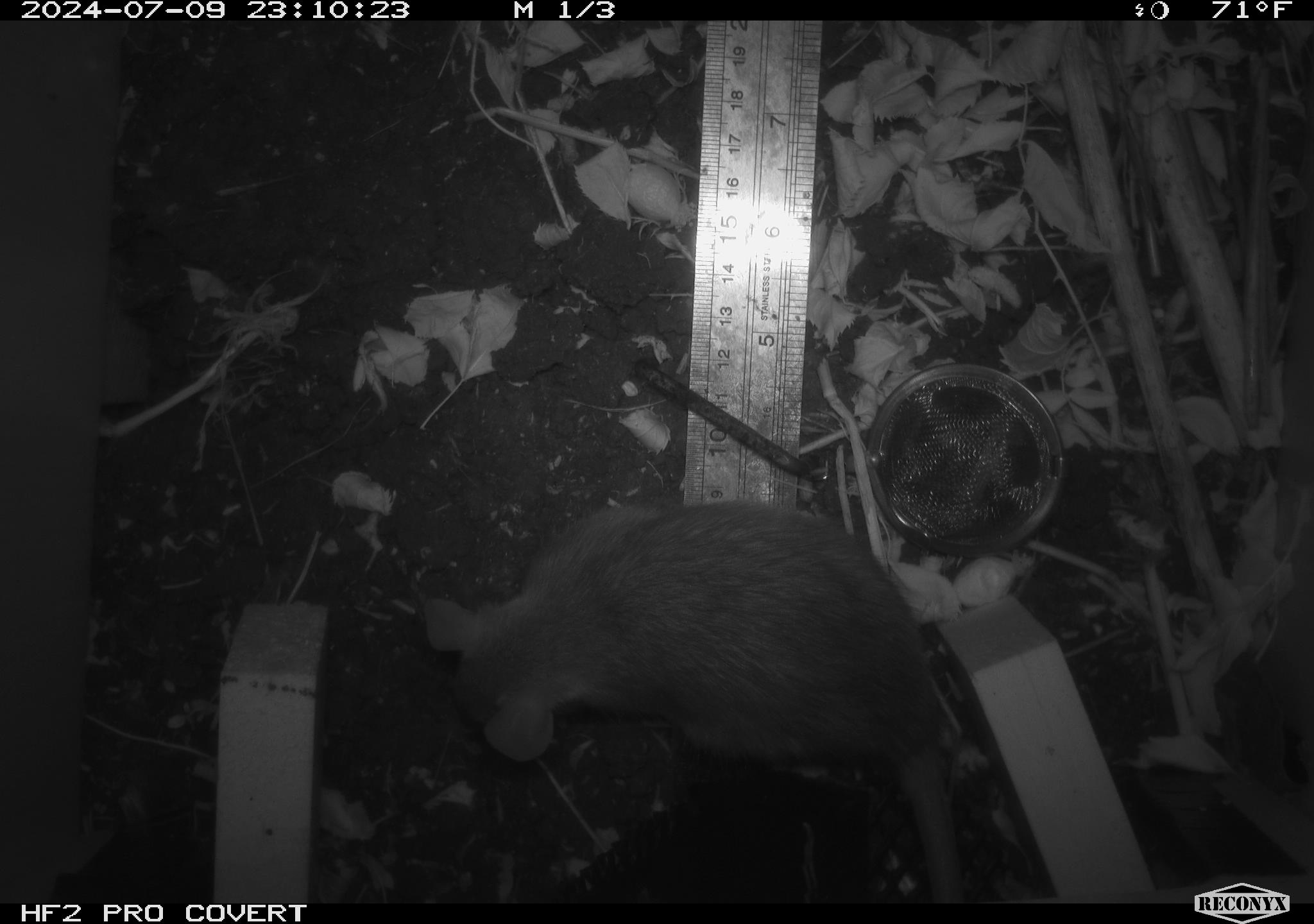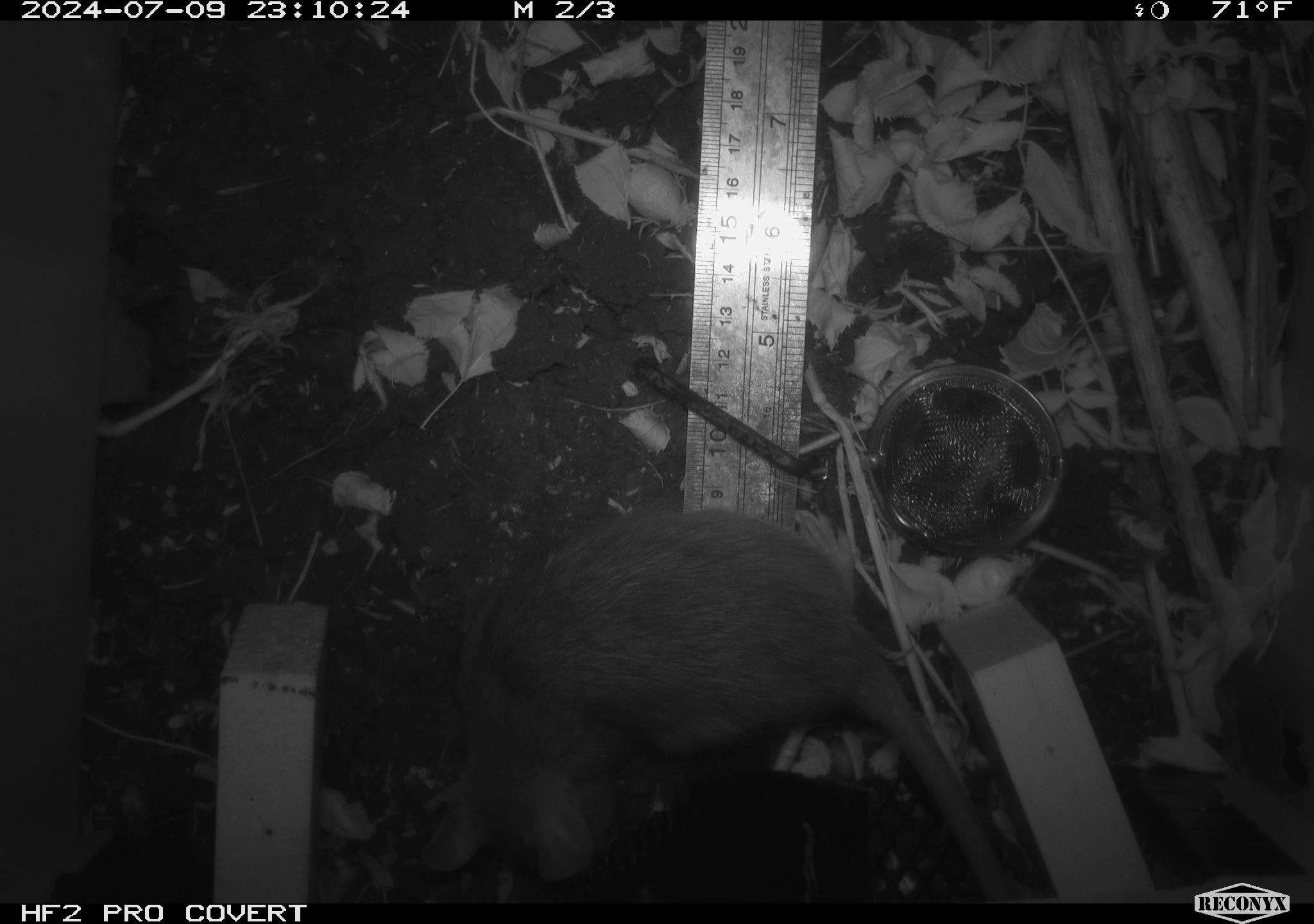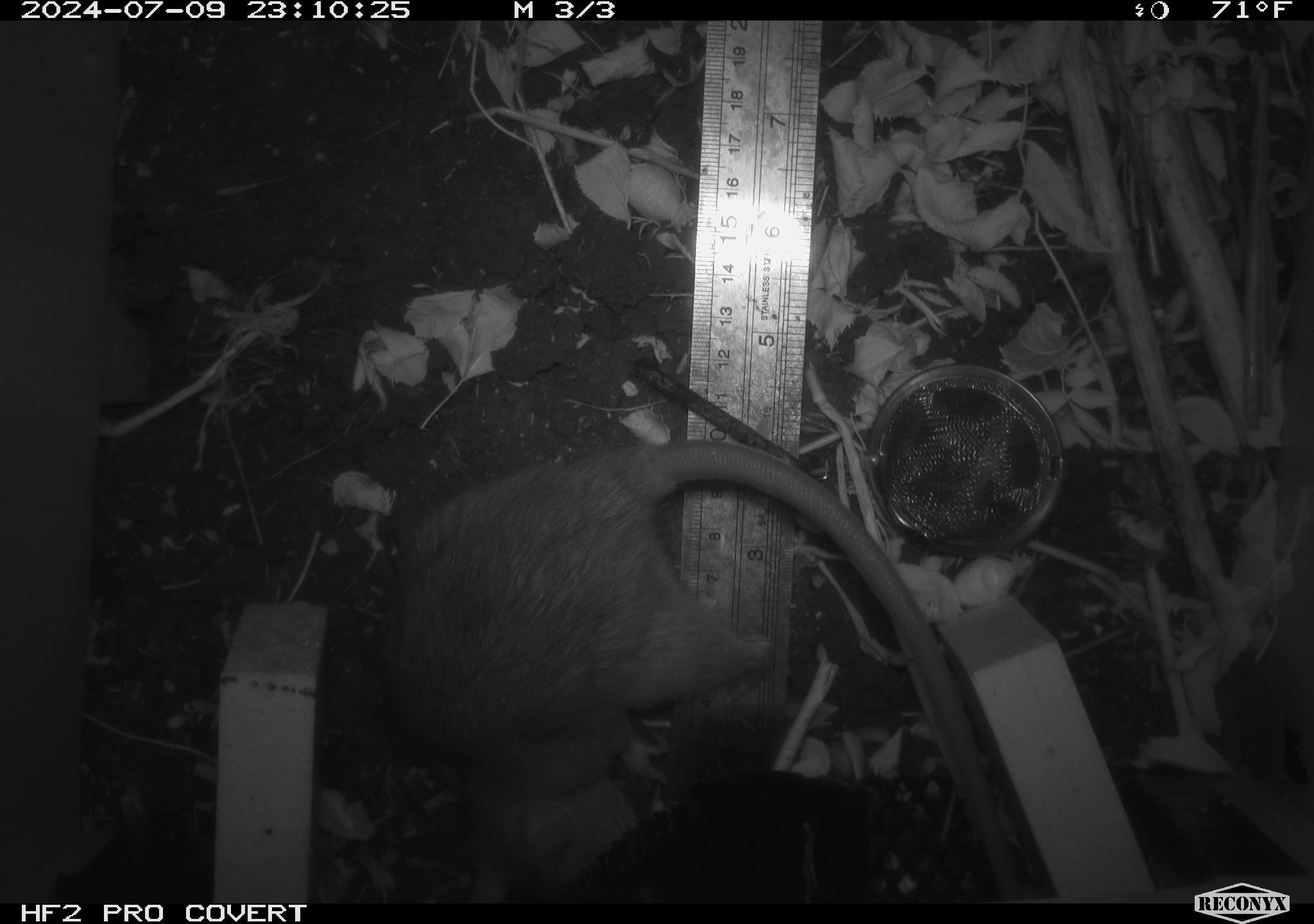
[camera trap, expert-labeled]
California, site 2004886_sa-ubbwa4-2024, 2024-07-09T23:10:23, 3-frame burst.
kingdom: Animalia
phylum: Chordata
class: Mammalia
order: Rodentia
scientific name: Rodentia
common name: woodrat or rat or mouse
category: woodrat or rat or mouse species